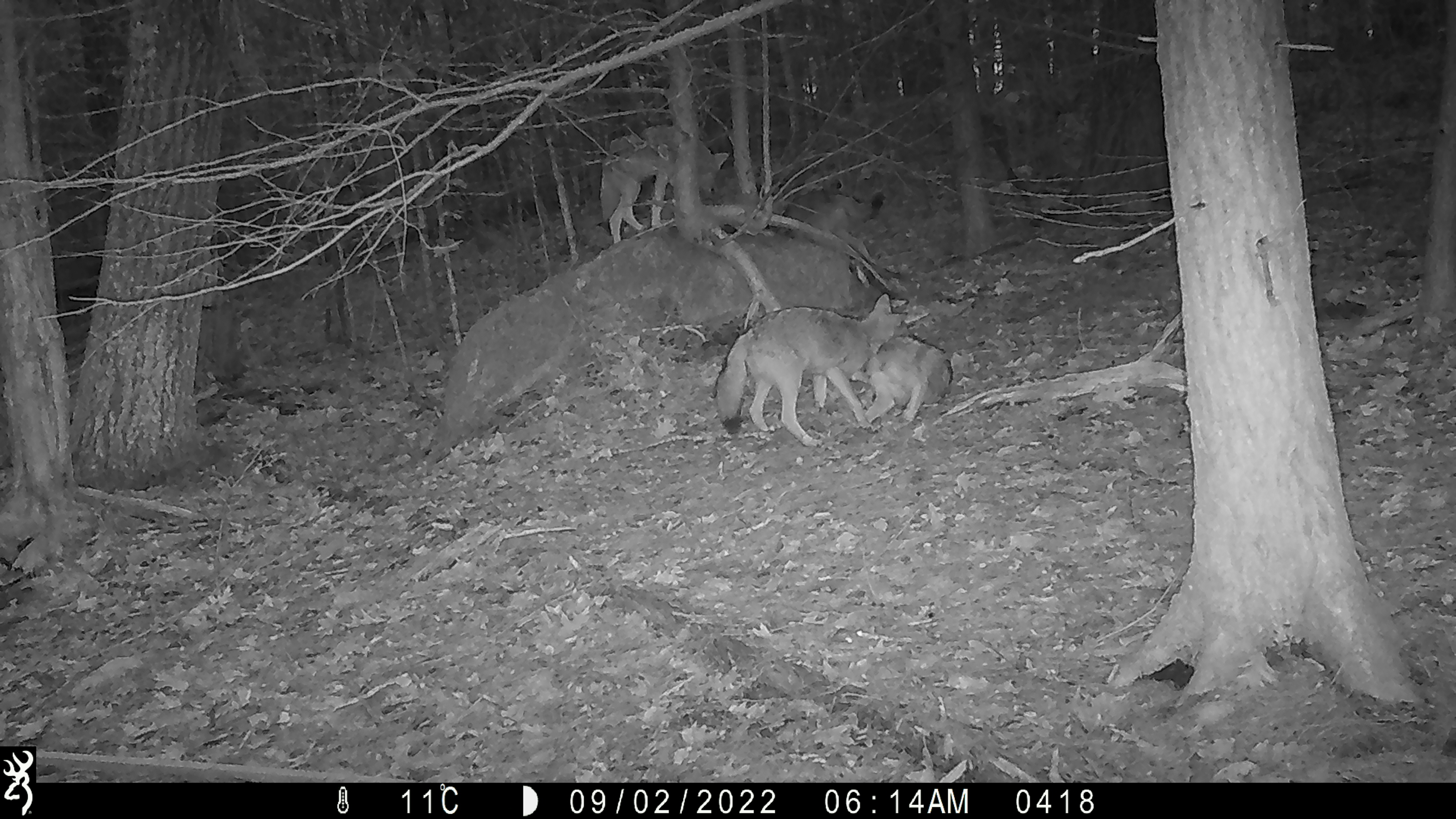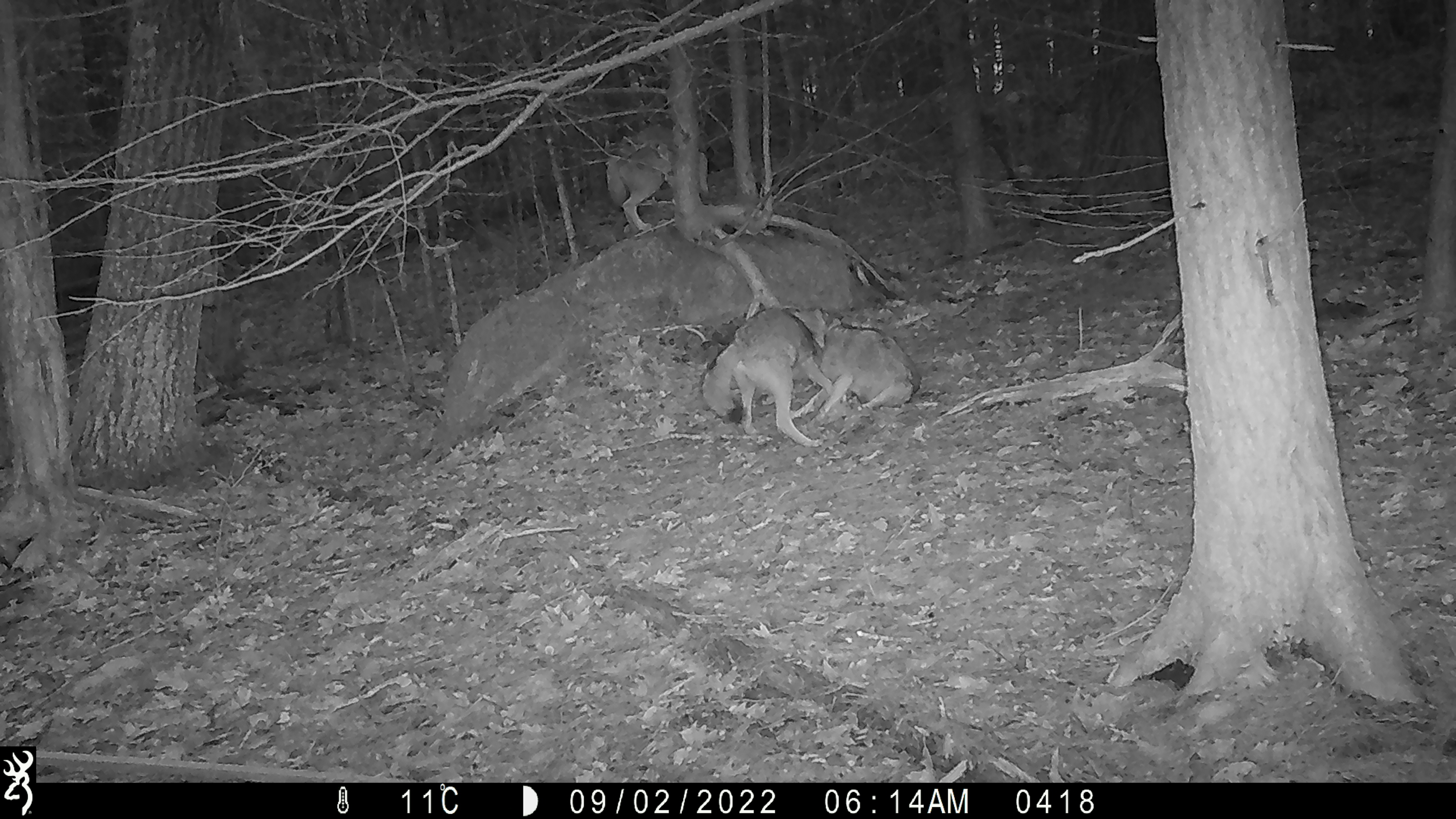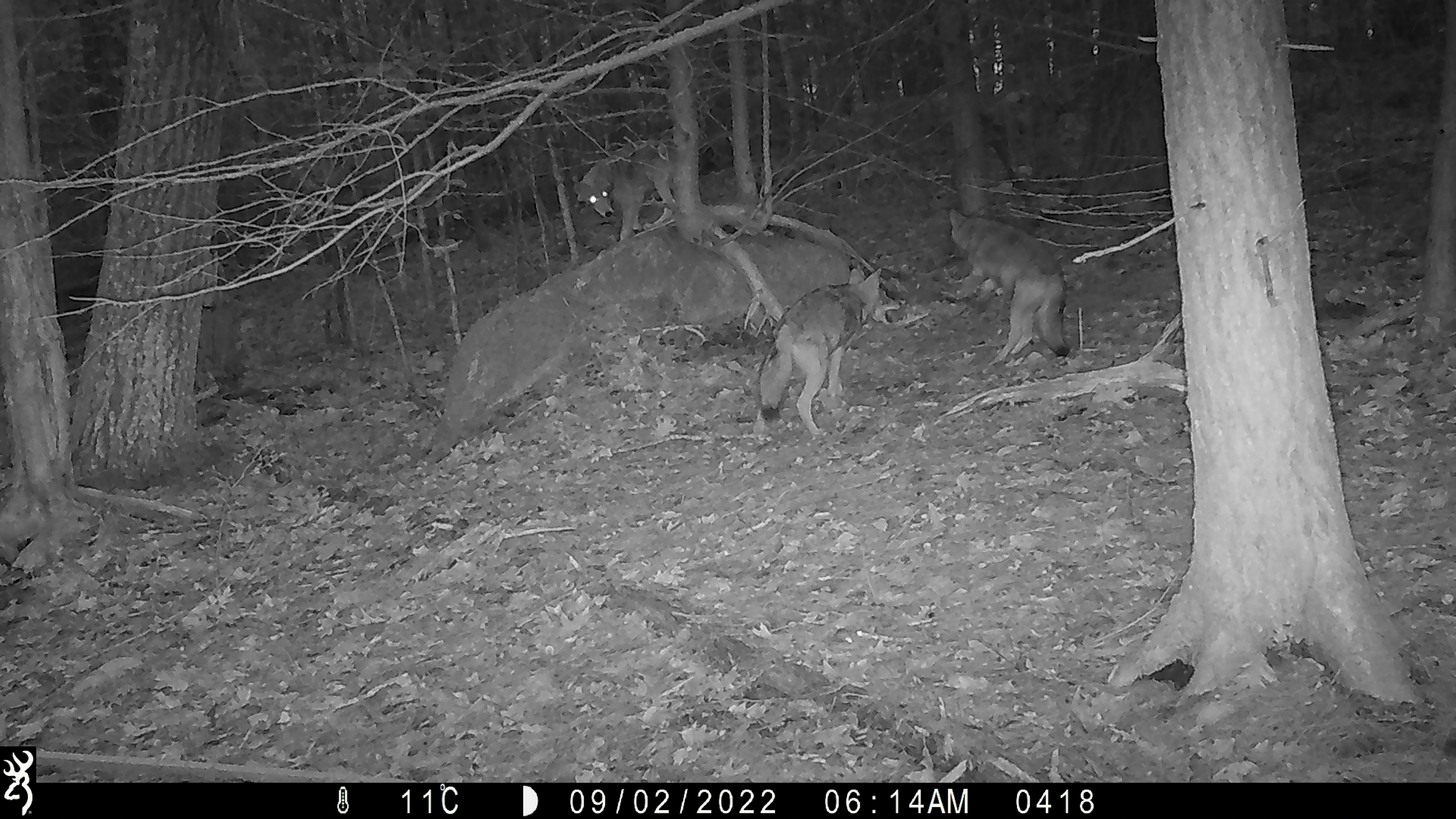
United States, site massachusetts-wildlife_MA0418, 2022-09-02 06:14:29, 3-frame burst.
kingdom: Animalia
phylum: Chordata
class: Mammalia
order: Carnivora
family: Canidae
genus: Canis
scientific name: Canis latrans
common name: coyote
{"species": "coyote (Canis latrans)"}